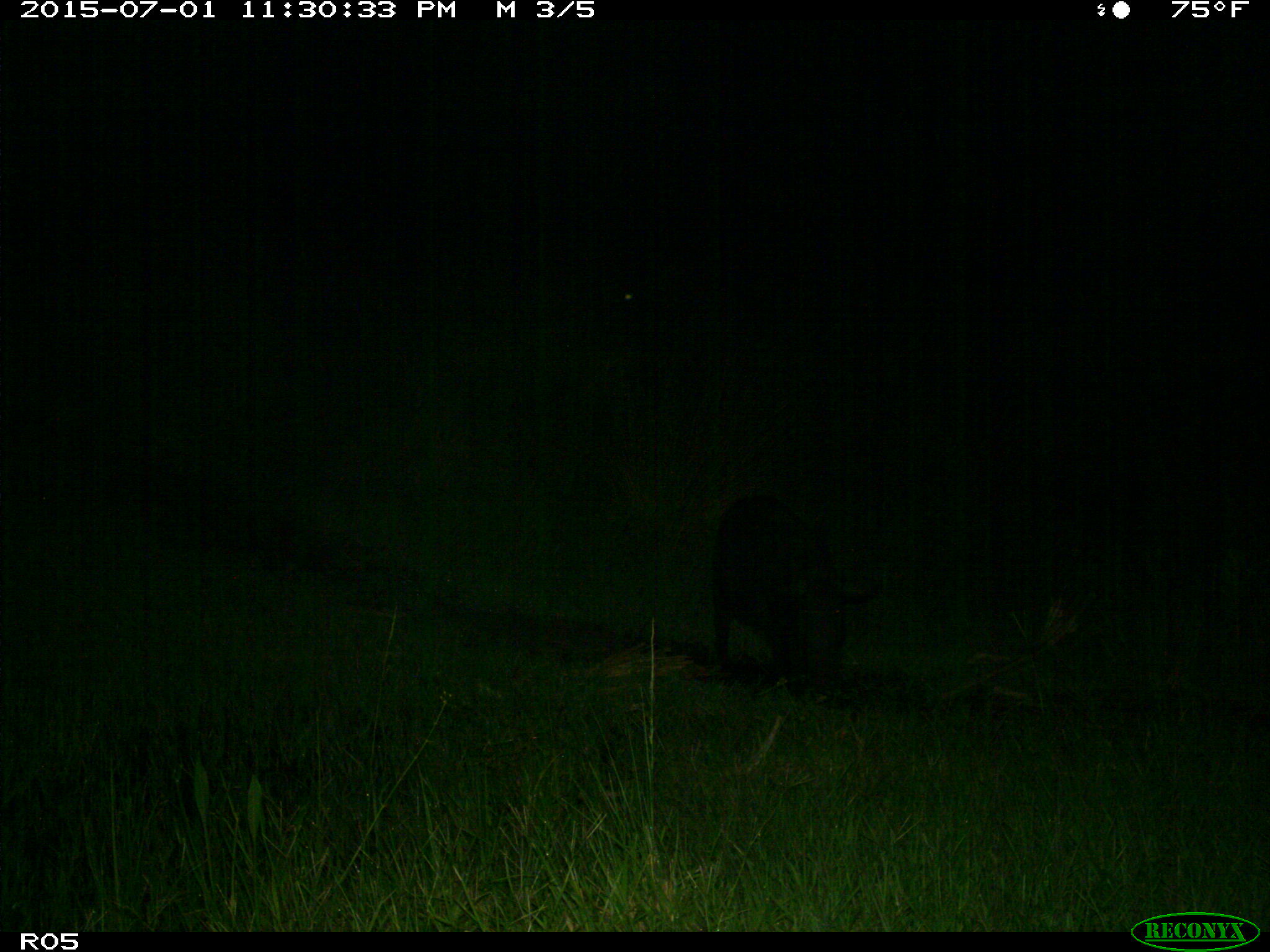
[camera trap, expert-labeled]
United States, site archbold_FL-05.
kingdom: Animalia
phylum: Chordata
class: Mammalia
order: Artiodactyla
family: Suidae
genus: Sus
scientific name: Sus scrofa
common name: wild boar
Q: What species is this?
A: Sus scrofa (wild boar).